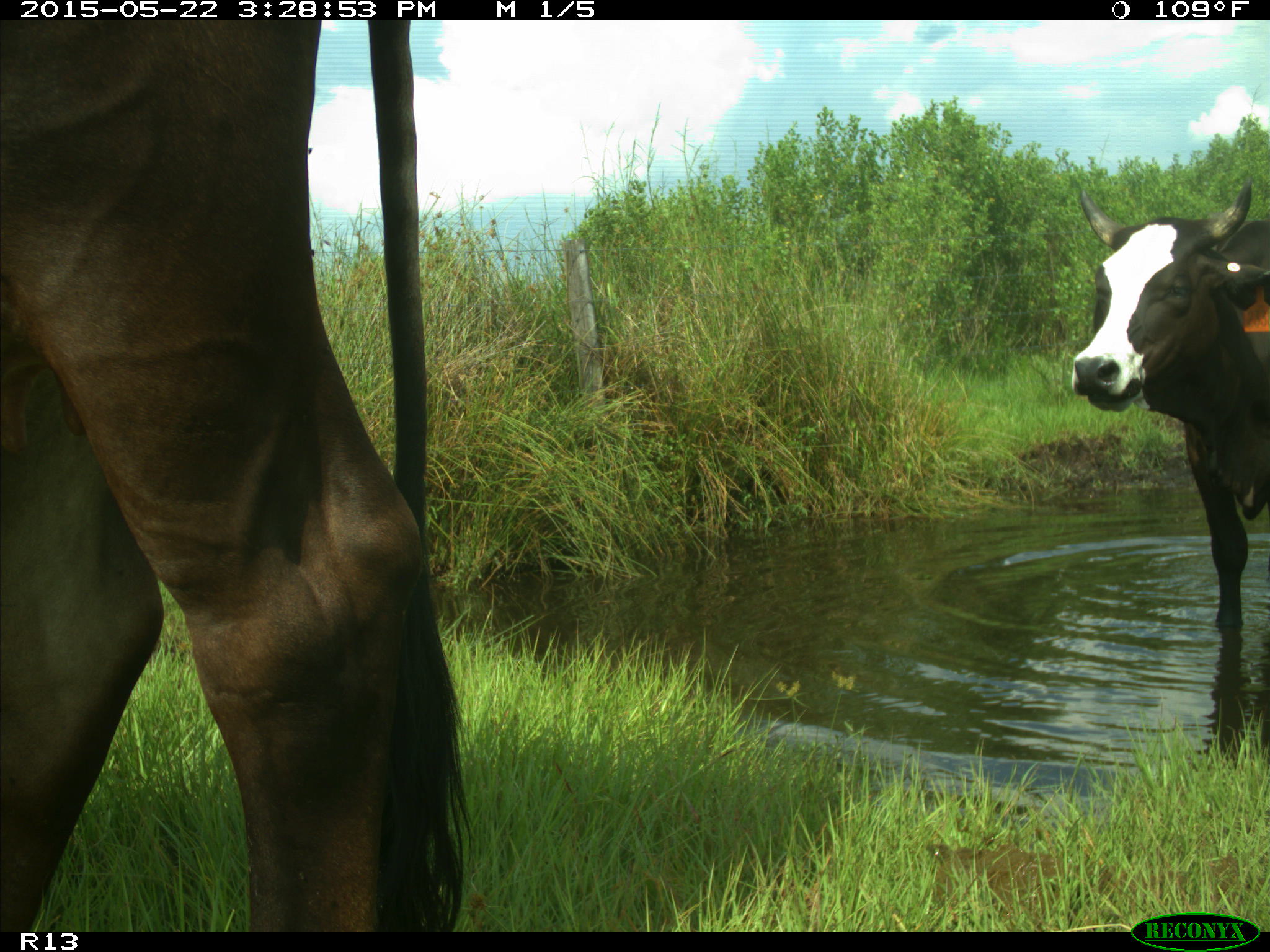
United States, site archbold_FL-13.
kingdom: Animalia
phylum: Chordata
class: Mammalia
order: Artiodactyla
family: Bovidae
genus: Bos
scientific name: Bos taurus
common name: domestic cow